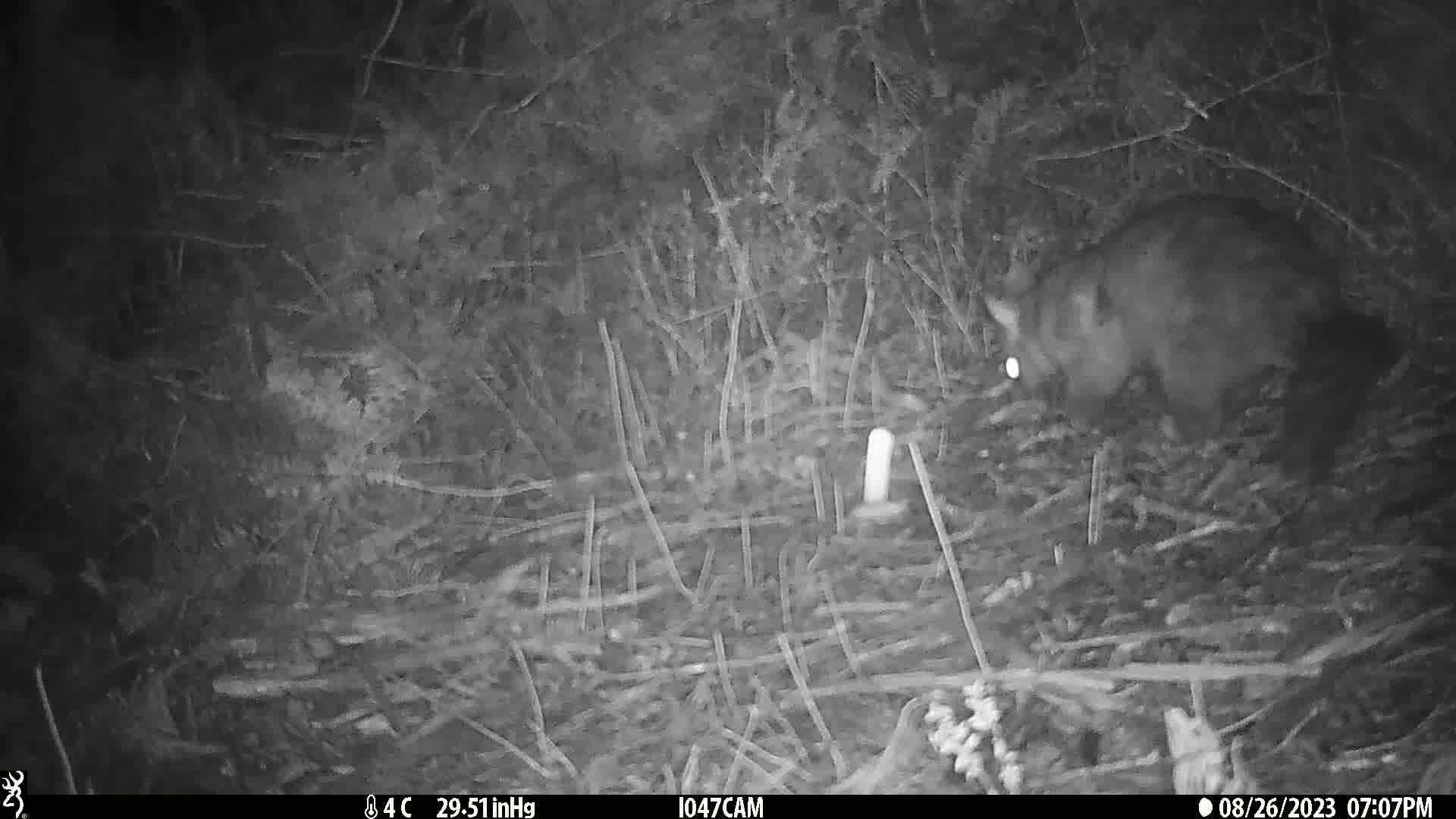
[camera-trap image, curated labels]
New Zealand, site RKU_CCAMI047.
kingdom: Animalia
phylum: Chordata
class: Mammalia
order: Diprotodontia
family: Phalangeridae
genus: Trichosurus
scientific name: Trichosurus vulpecula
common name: common brushtail possum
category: possum